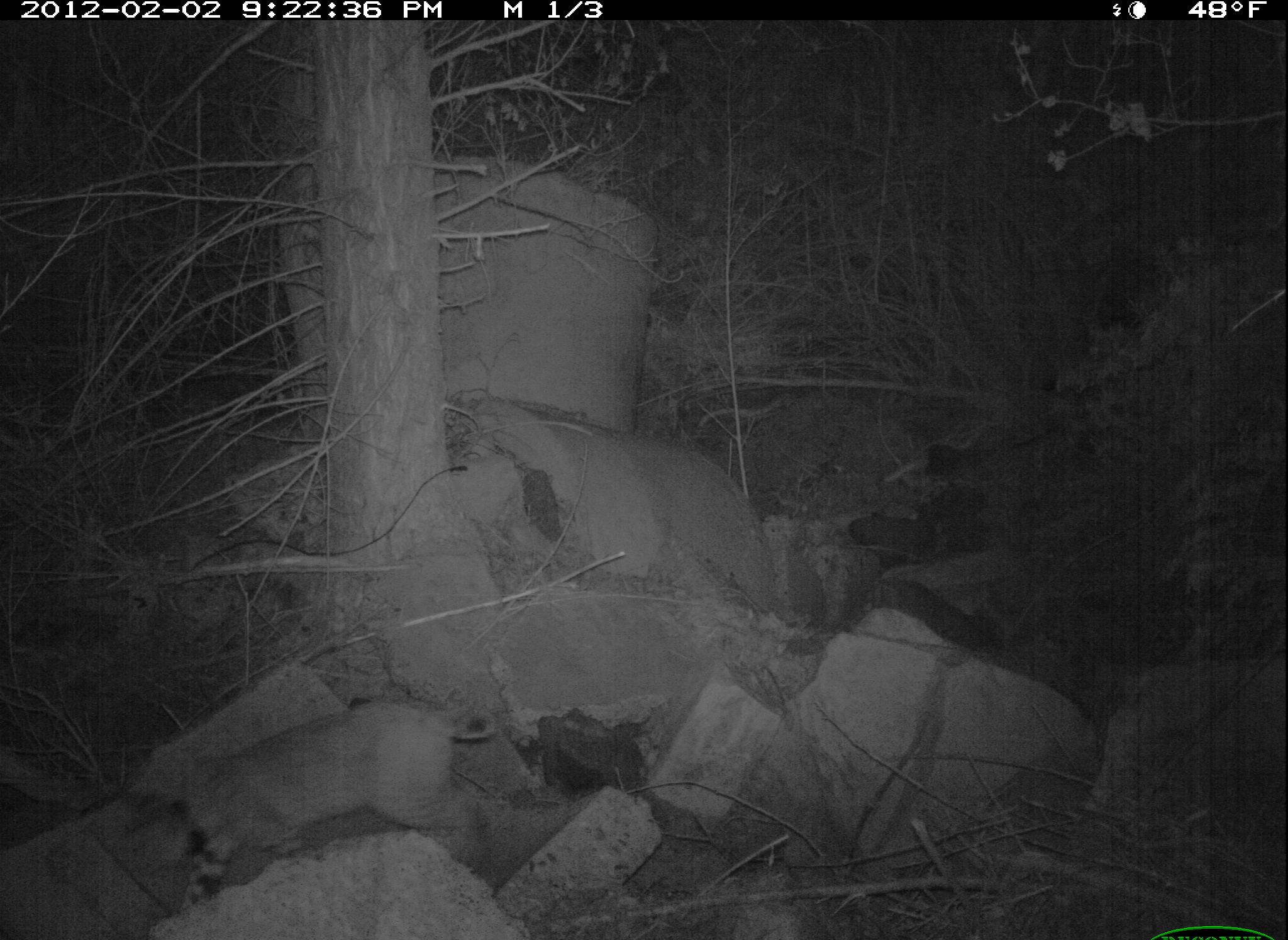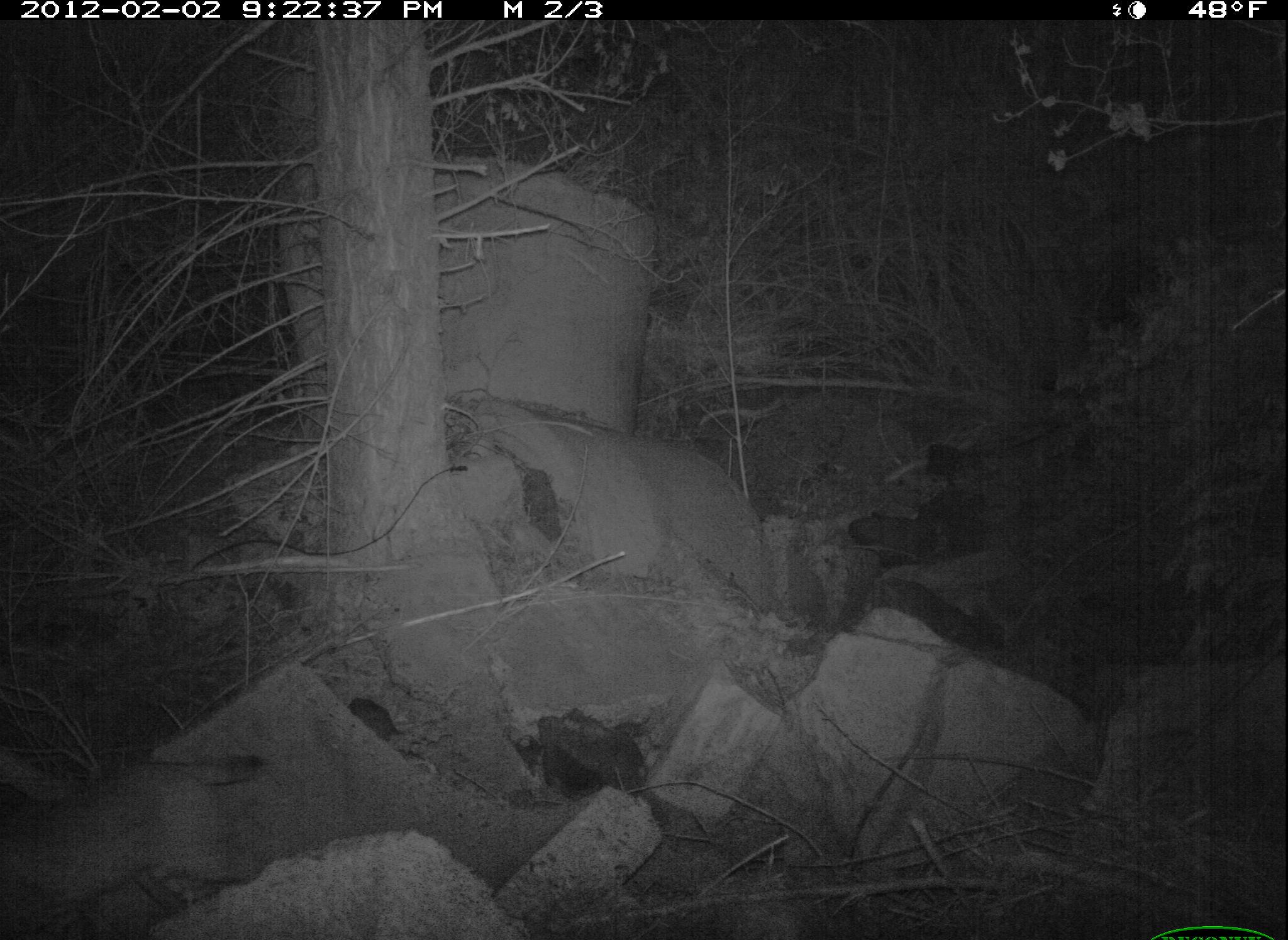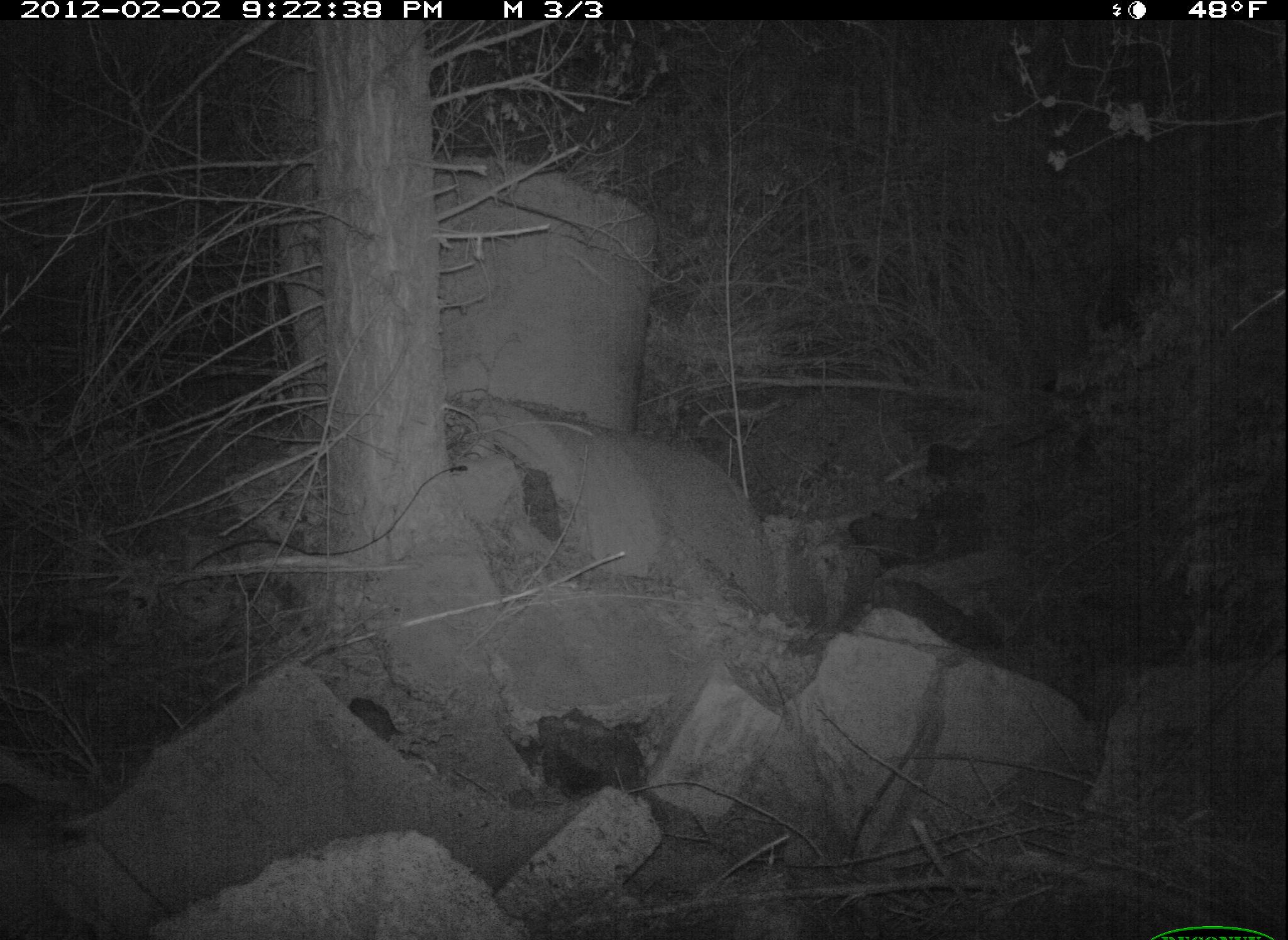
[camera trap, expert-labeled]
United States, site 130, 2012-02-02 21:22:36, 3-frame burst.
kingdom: Animalia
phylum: Chordata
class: Mammalia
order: Carnivora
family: Felidae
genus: Lynx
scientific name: Lynx rufus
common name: bobcat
Bobcat (Lynx rufus).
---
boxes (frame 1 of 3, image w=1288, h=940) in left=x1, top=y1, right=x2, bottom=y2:
bobcat: left=103, top=683, right=509, bottom=913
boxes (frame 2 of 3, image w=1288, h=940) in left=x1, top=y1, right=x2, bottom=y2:
bobcat: left=0, top=741, right=287, bottom=940